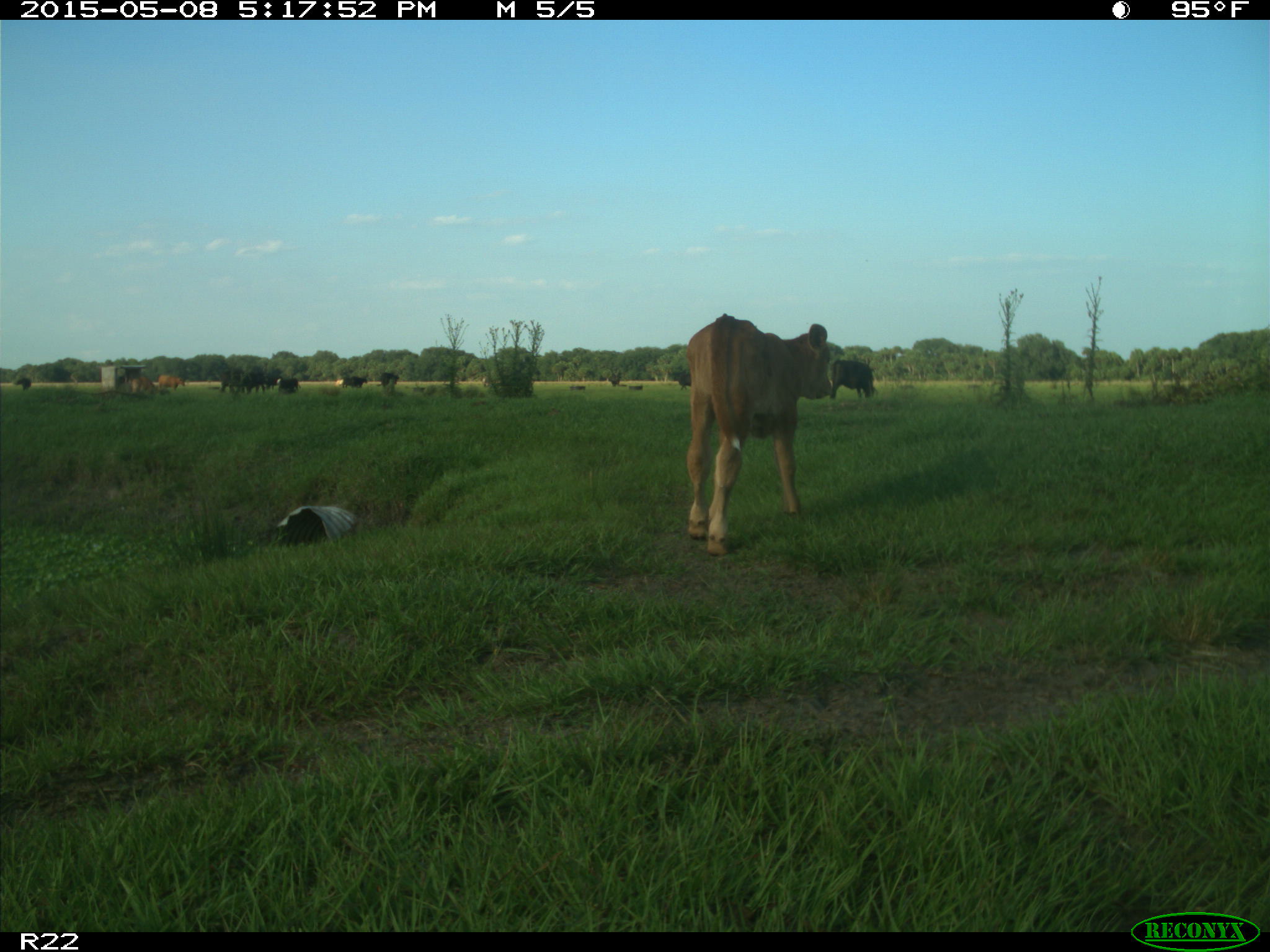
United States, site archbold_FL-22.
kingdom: Animalia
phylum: Chordata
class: Mammalia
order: Artiodactyla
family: Bovidae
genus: Bos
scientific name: Bos taurus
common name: domestic cow